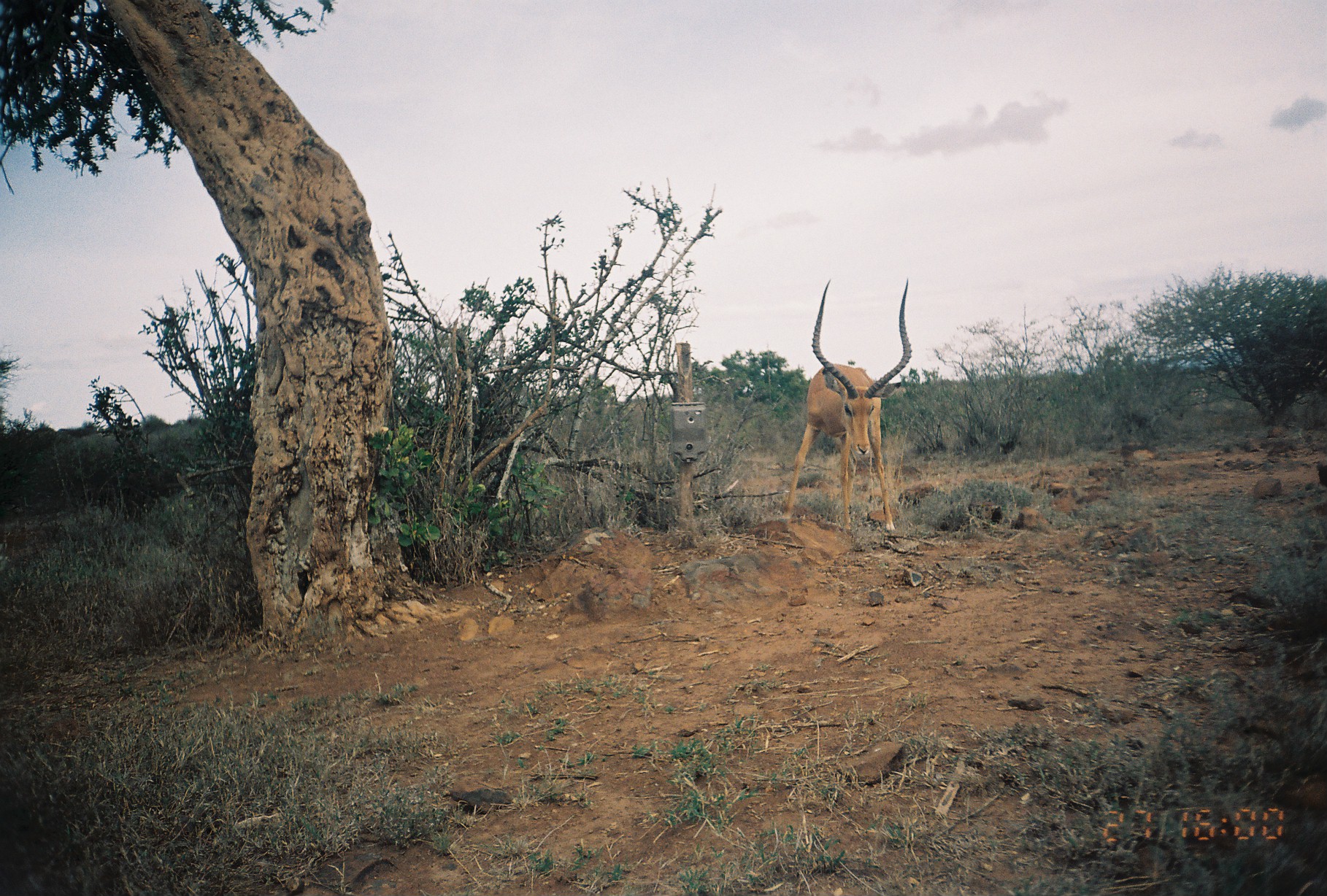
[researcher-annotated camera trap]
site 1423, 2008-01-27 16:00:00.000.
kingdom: Animalia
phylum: Chordata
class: Mammalia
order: Artiodactyla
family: Bovidae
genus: Aepyceros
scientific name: Aepyceros melampus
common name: impala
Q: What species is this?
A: Aepyceros melampus (impala).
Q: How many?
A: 1.